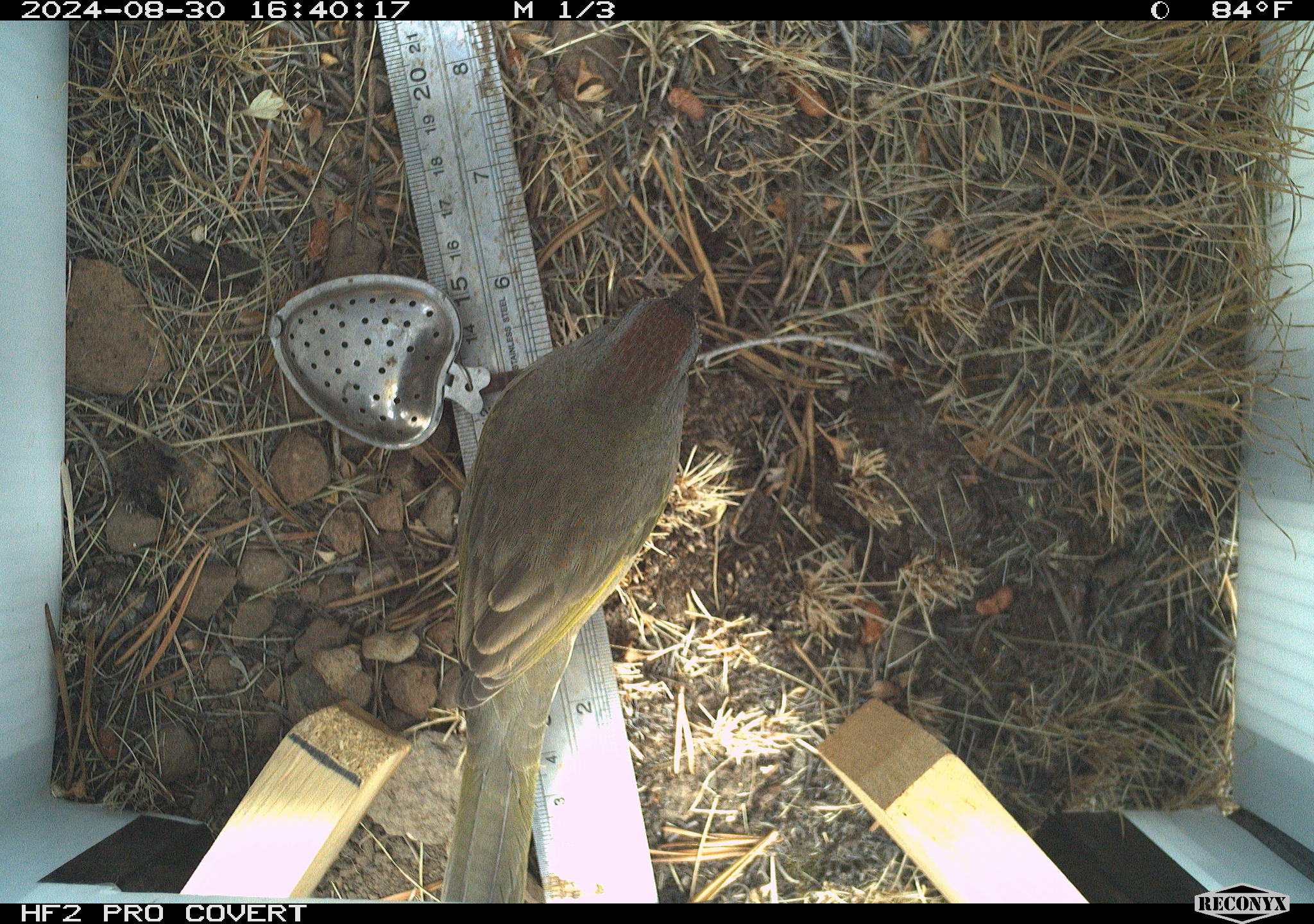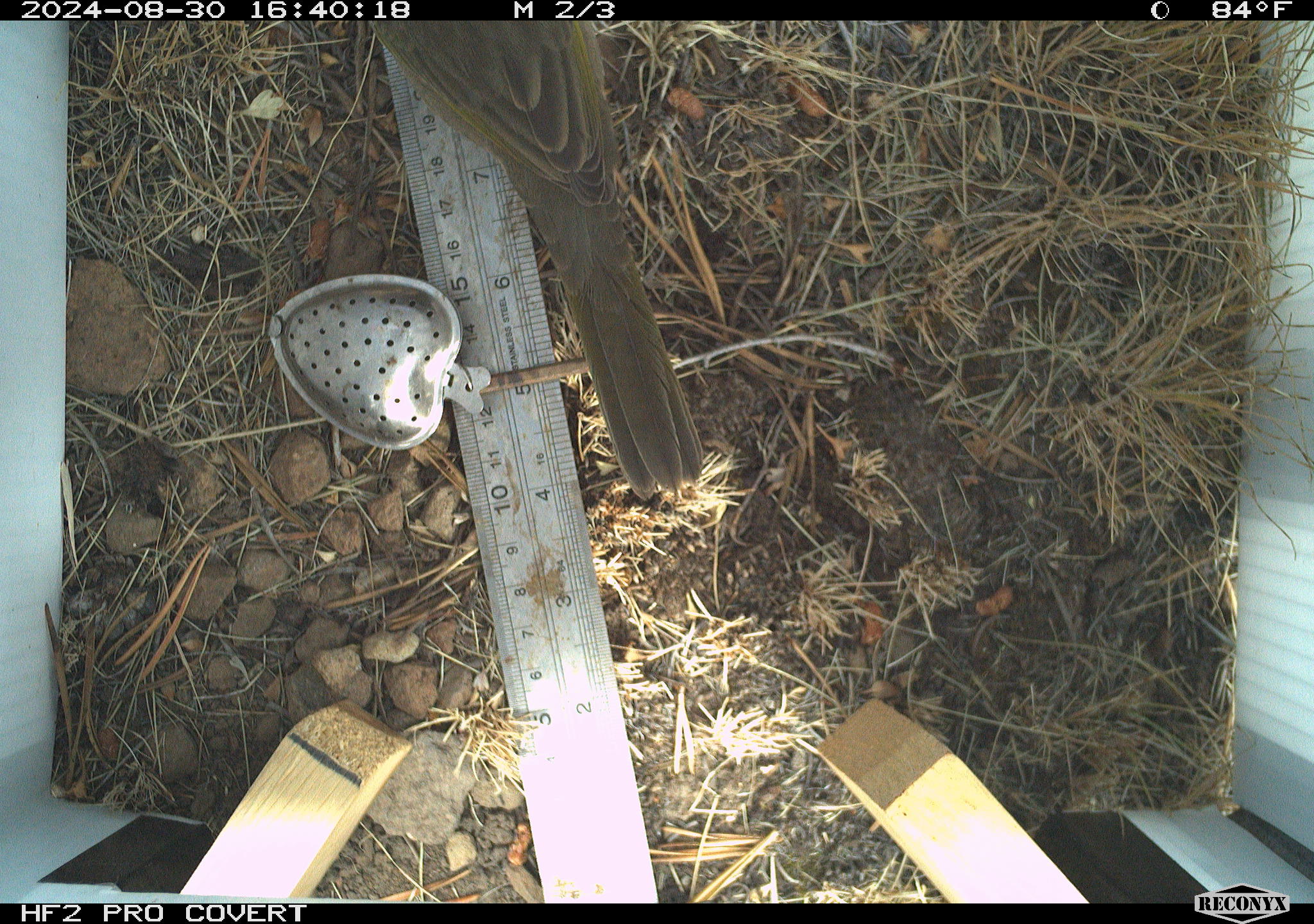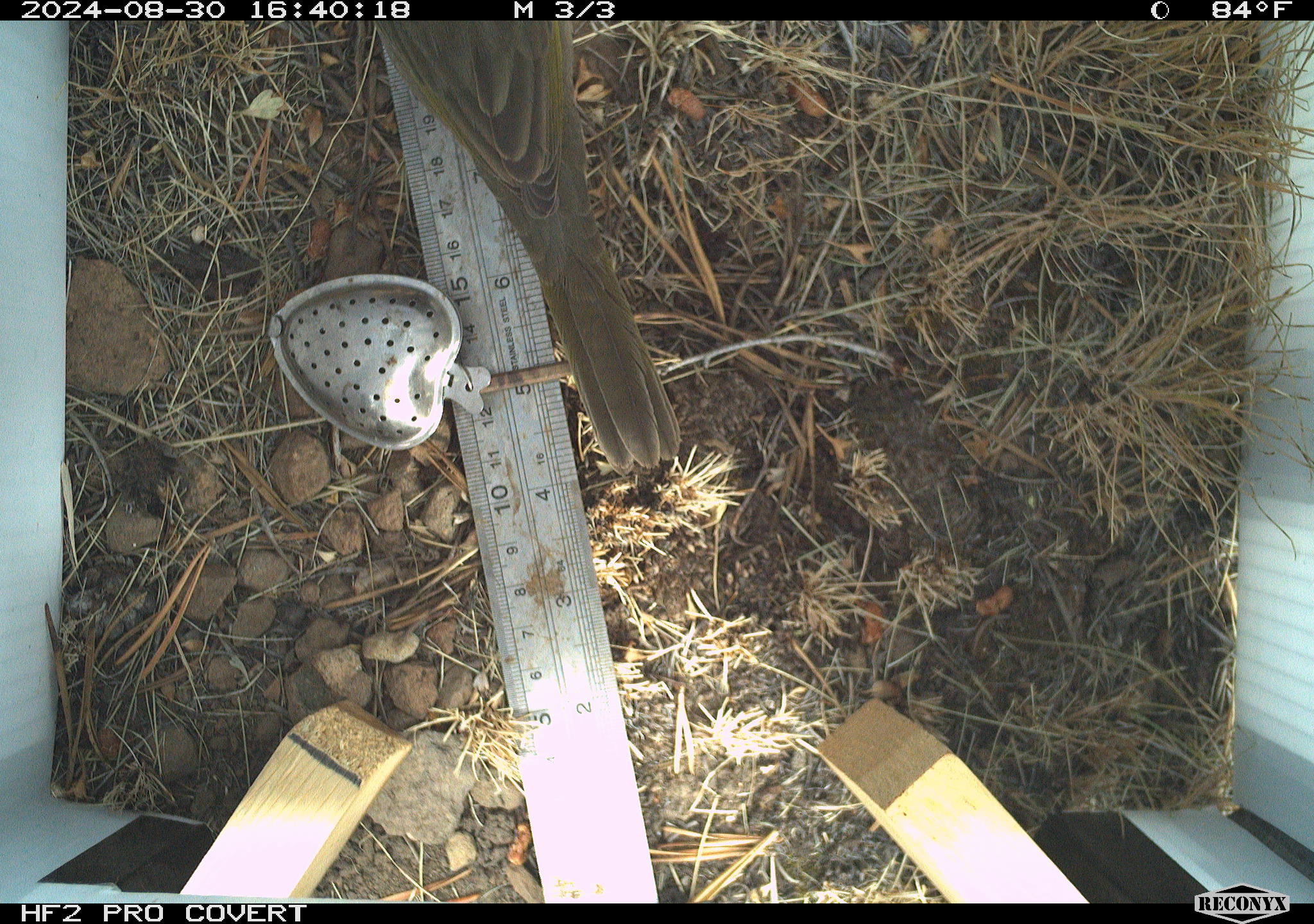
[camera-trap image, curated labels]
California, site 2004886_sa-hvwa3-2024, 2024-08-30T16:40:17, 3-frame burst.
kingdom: Animalia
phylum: Chordata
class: Aves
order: Passeriformes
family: Passerellidae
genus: Pipilo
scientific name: Pipilo chlorurus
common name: green-tailed towhee